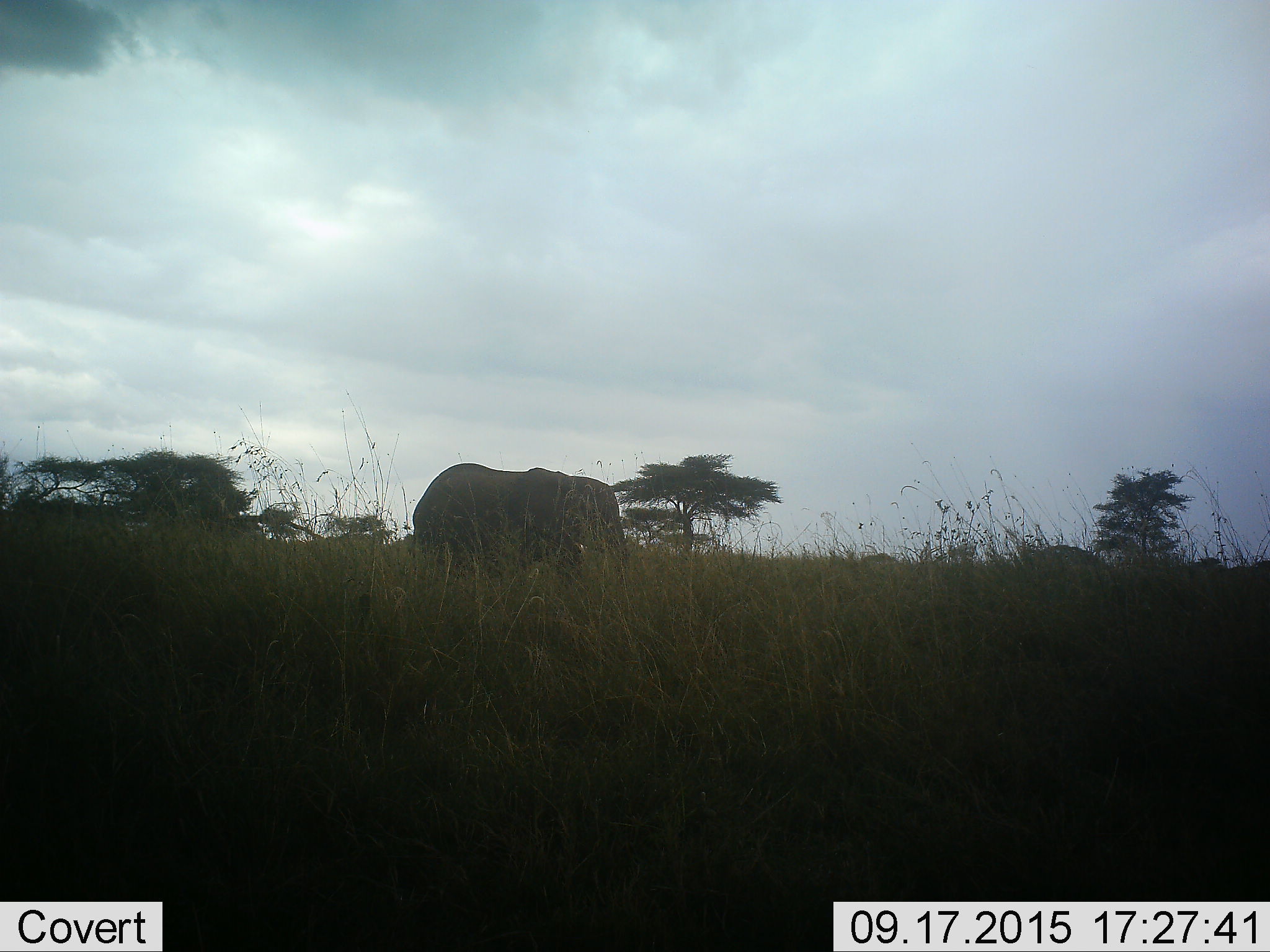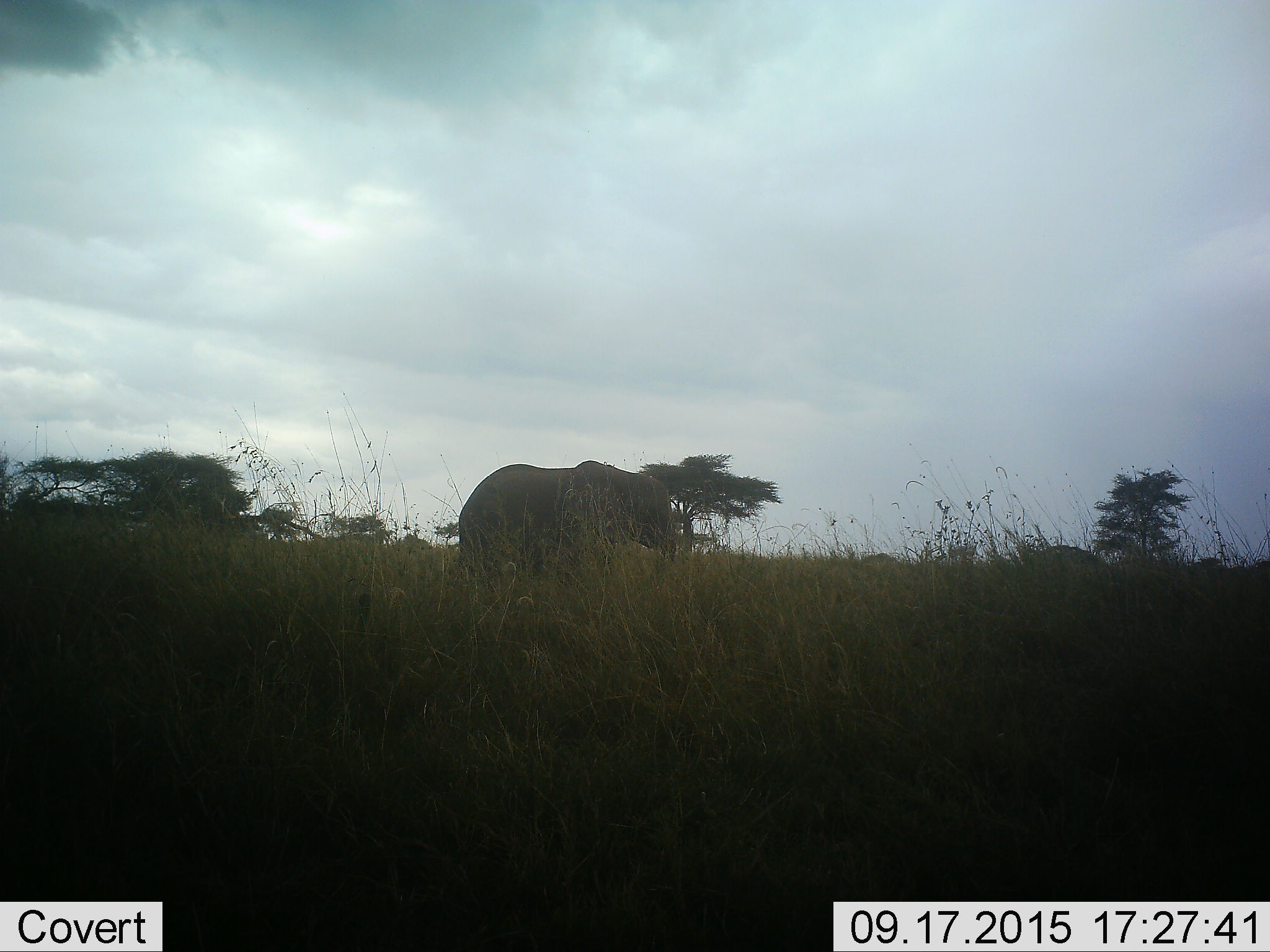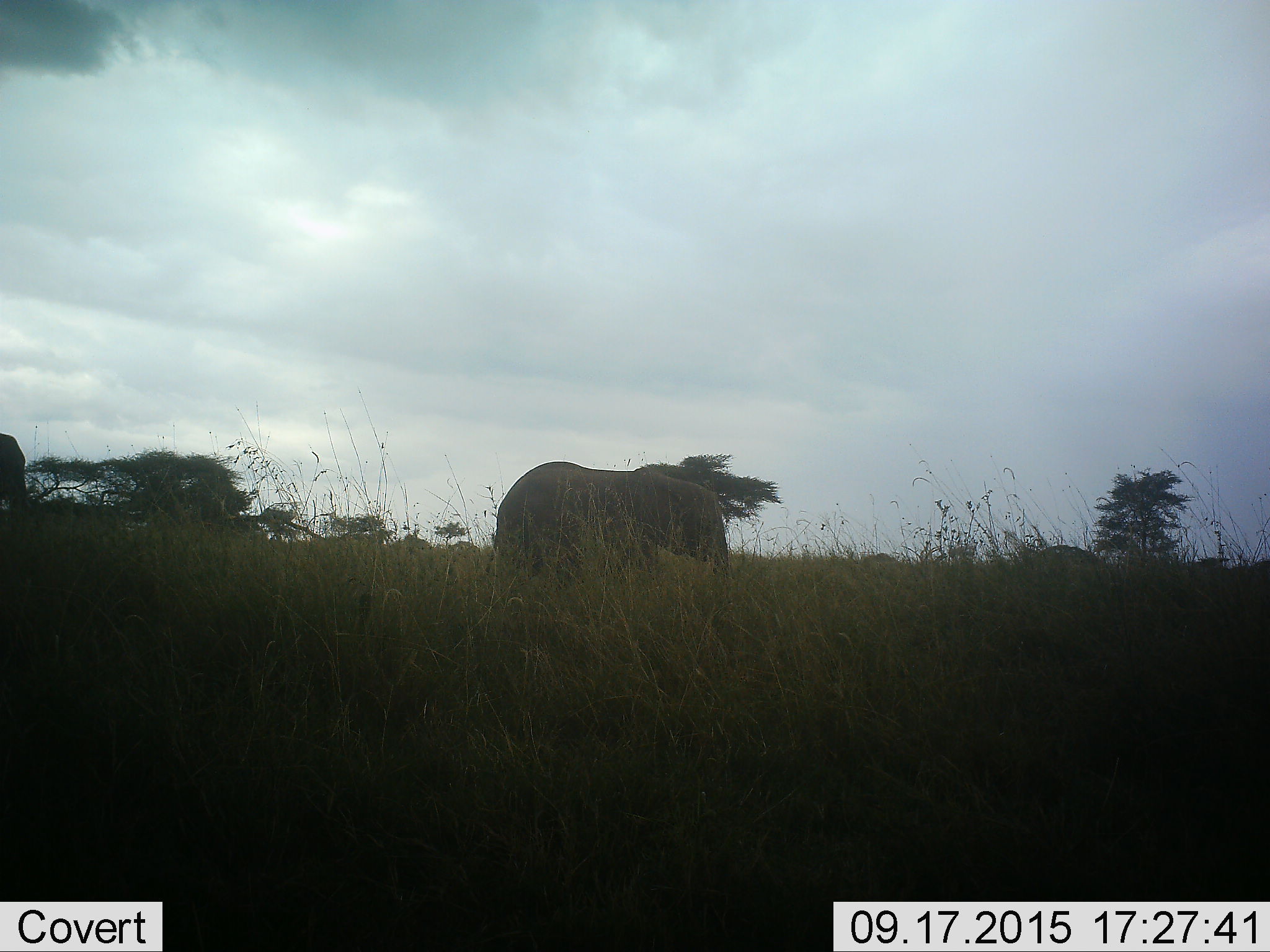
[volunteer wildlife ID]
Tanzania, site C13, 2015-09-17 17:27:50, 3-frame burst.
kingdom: Animalia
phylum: Chordata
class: Mammalia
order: Proboscidea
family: Elephantidae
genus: Loxodonta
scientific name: Loxodonta africana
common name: african bush elephant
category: elephant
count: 2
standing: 11%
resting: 6%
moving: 89%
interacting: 0%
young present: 6%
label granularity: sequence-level